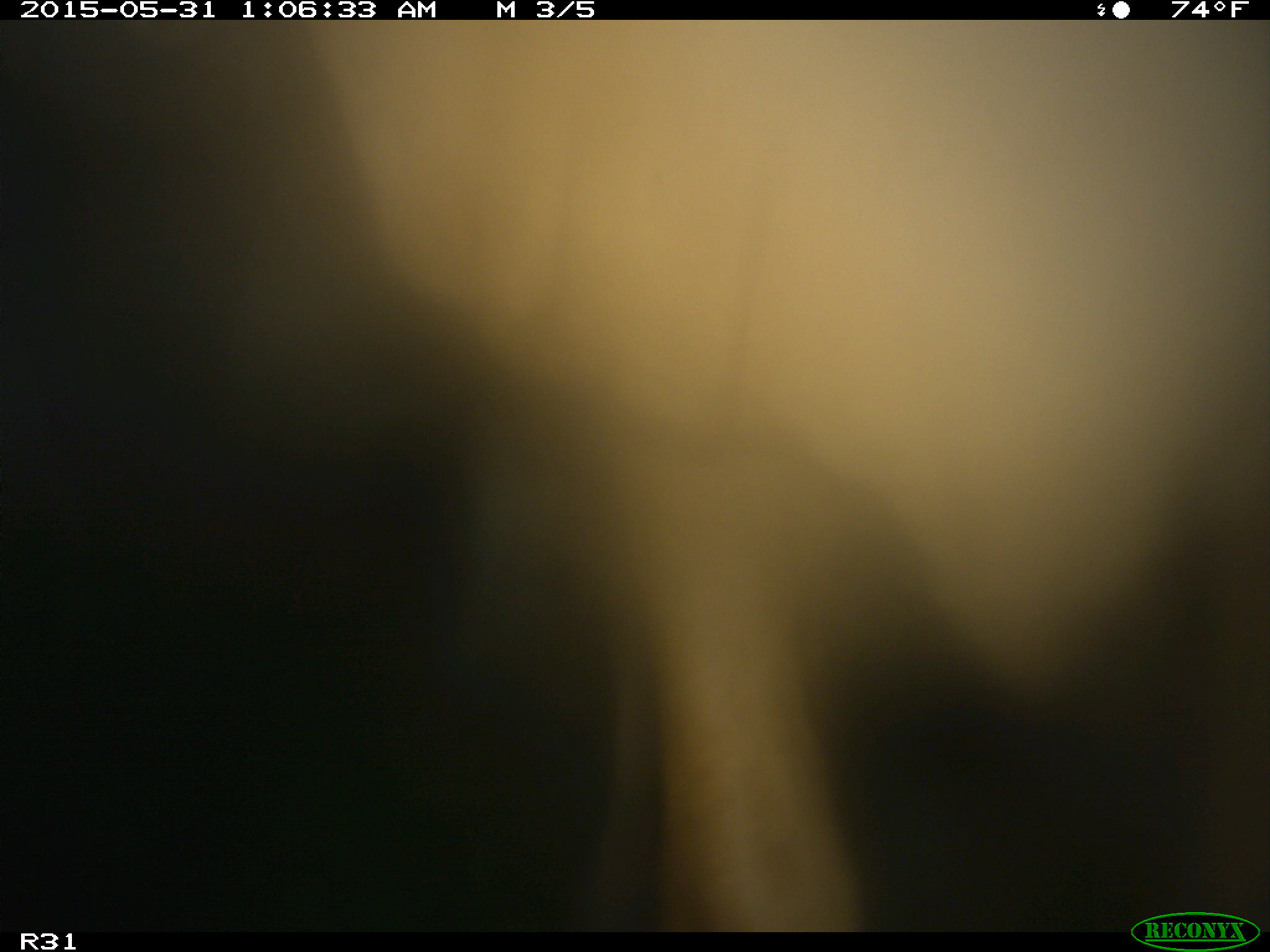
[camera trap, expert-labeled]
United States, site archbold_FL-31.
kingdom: Animalia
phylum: Chordata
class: Mammalia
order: Artiodactyla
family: Bovidae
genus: Bos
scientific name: Bos taurus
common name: domestic cow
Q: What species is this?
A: Bos taurus (domestic cow).